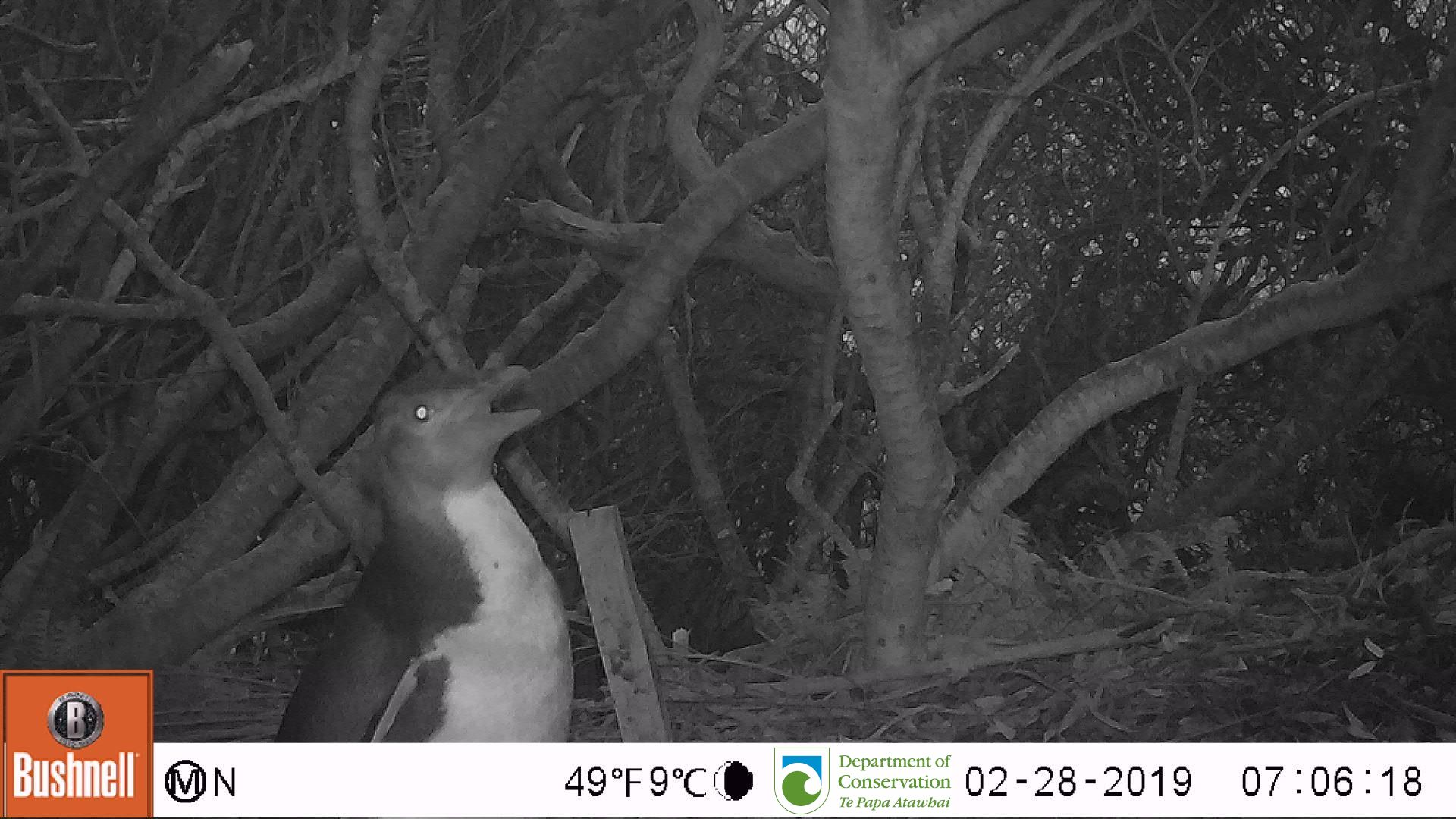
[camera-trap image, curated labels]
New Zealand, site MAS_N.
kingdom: Animalia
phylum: Chordata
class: Aves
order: Sphenisciformes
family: Spheniscidae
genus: Megadyptes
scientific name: Megadyptes antipodes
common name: yellow-eyed penguin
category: yellow eyed penguin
Yellow eyed penguin (yellow-eyed penguin) (Megadyptes antipodes).